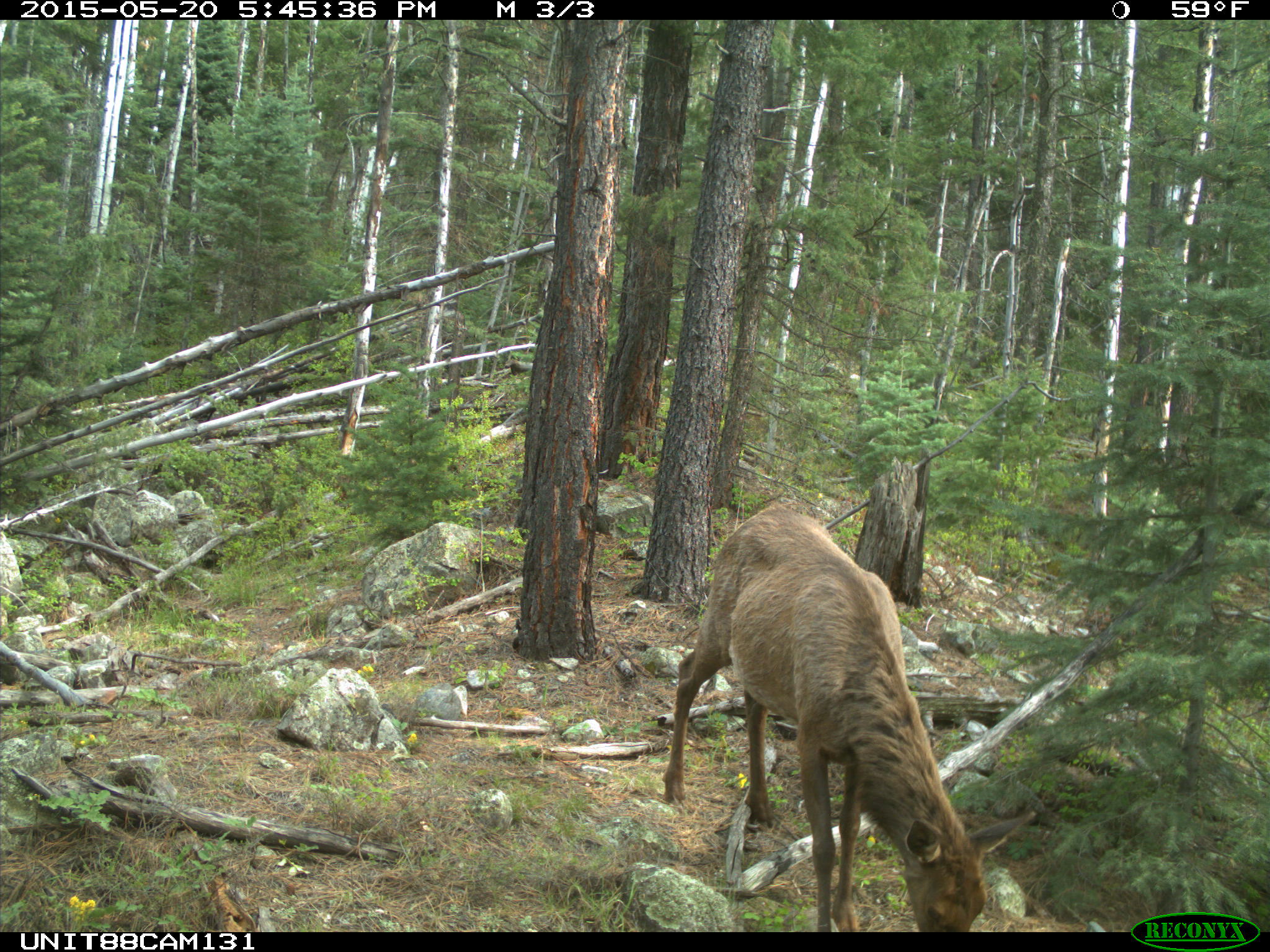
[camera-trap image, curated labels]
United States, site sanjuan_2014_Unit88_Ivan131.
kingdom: Animalia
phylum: Chordata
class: Mammalia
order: Artiodactyla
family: Cervidae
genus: Cervus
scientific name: Cervus elaphus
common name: red deer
Cervus elaphus (red deer).